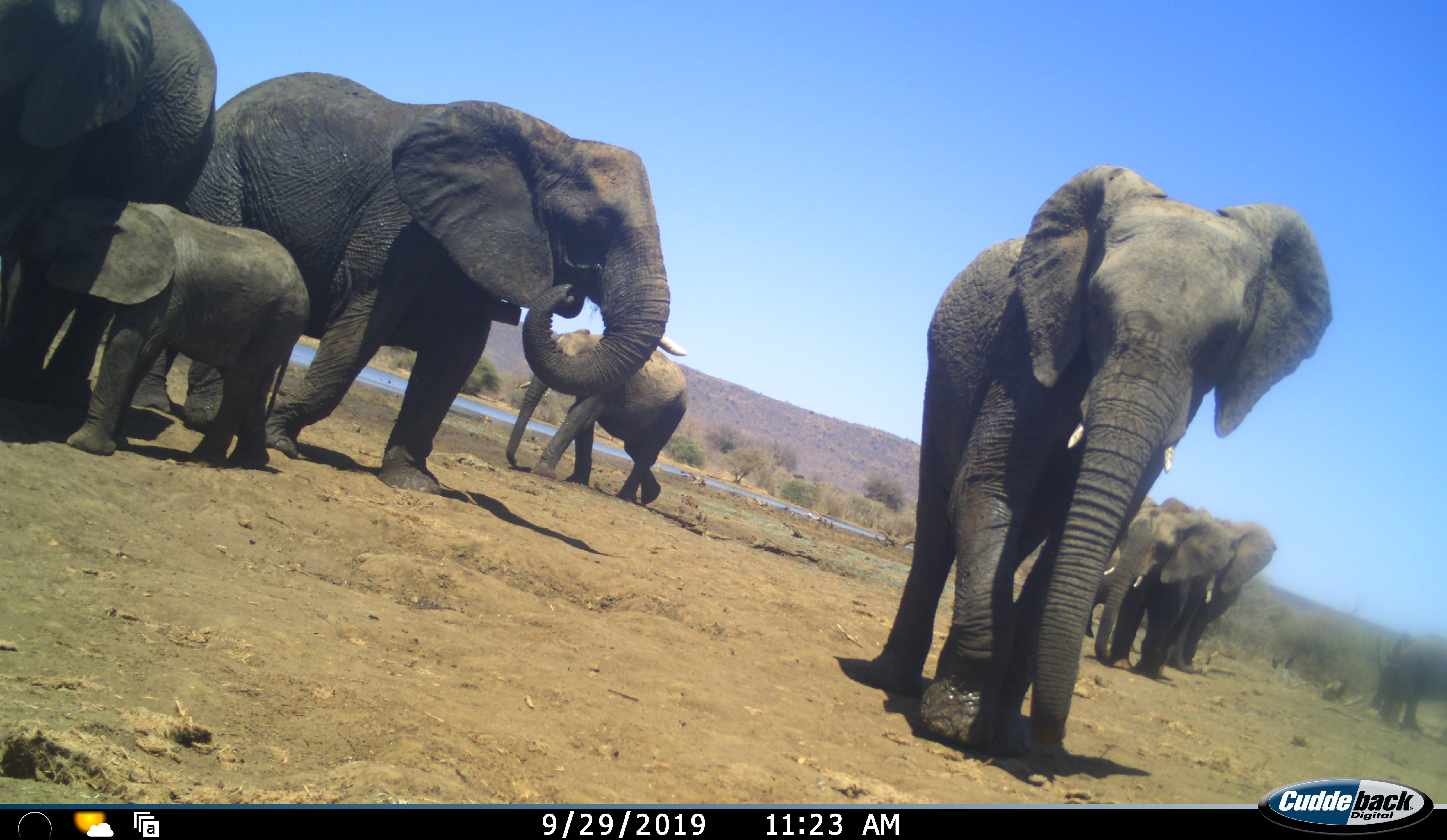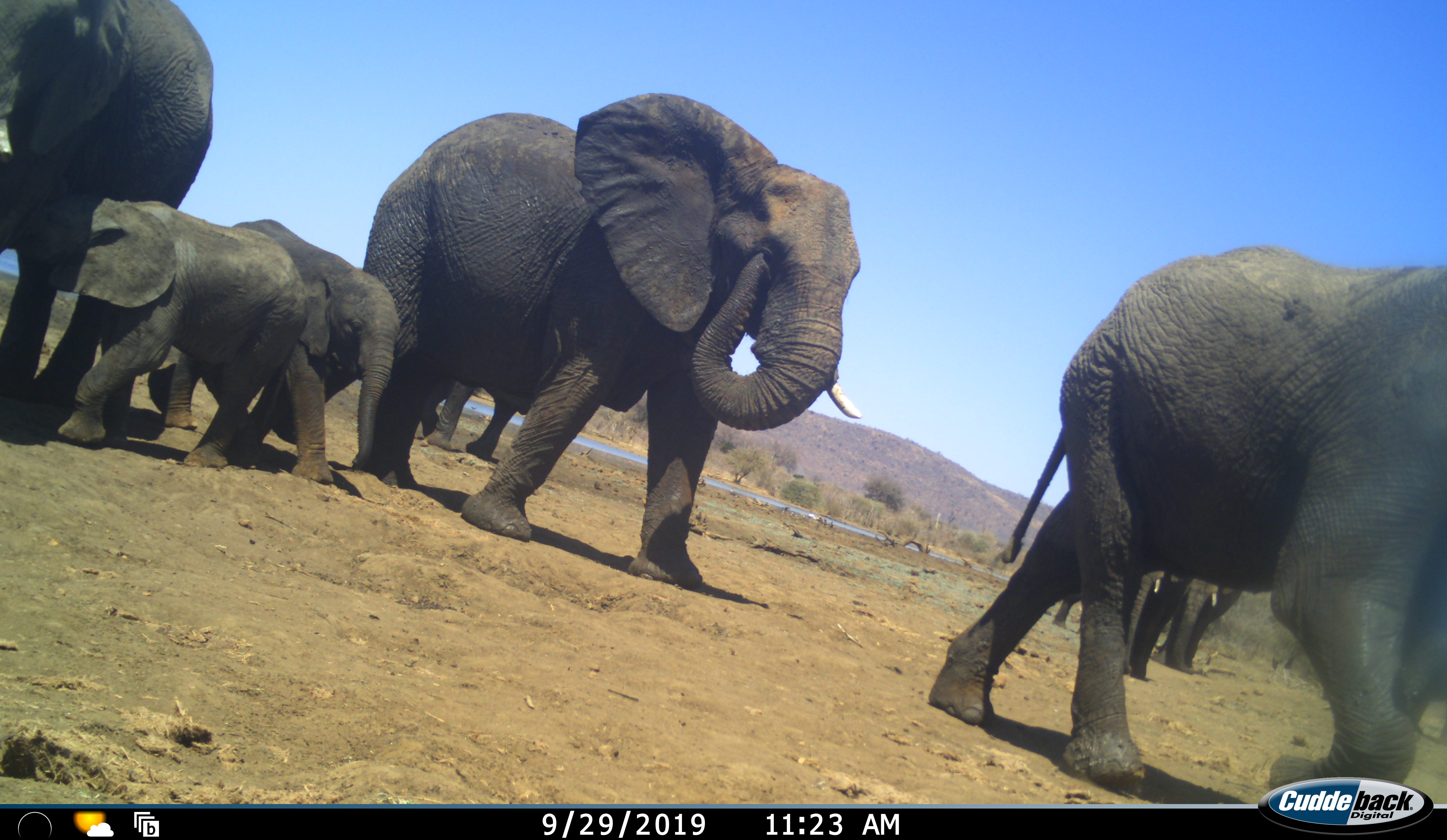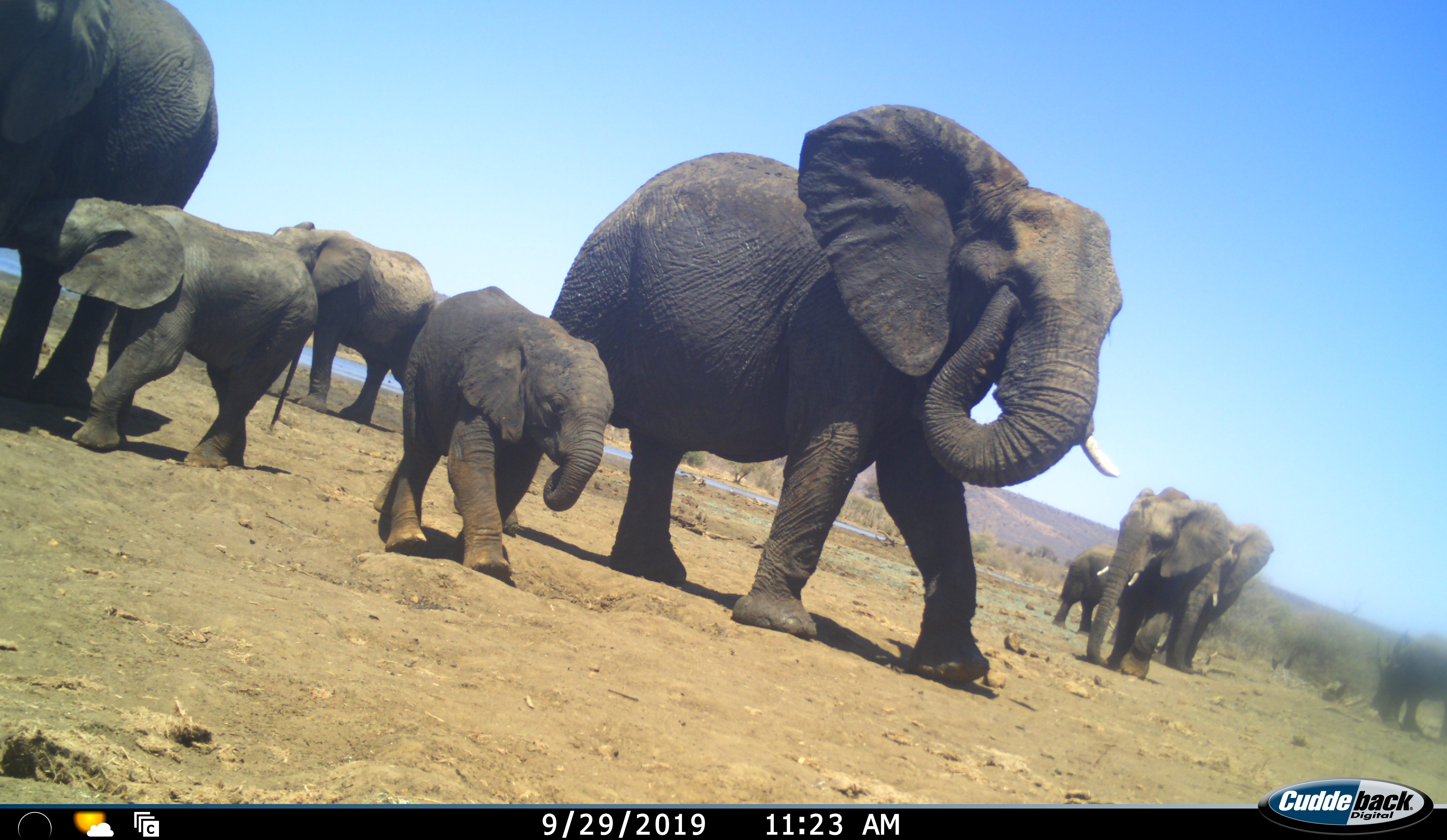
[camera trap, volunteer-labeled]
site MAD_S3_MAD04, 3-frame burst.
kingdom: Animalia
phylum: Chordata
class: Mammalia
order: Proboscidea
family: Elephantidae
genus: Loxodonta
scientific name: Loxodonta africana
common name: african bush elephant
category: elephant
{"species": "elephant (african bush elephant) (Loxodonta africana)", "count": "9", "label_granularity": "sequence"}